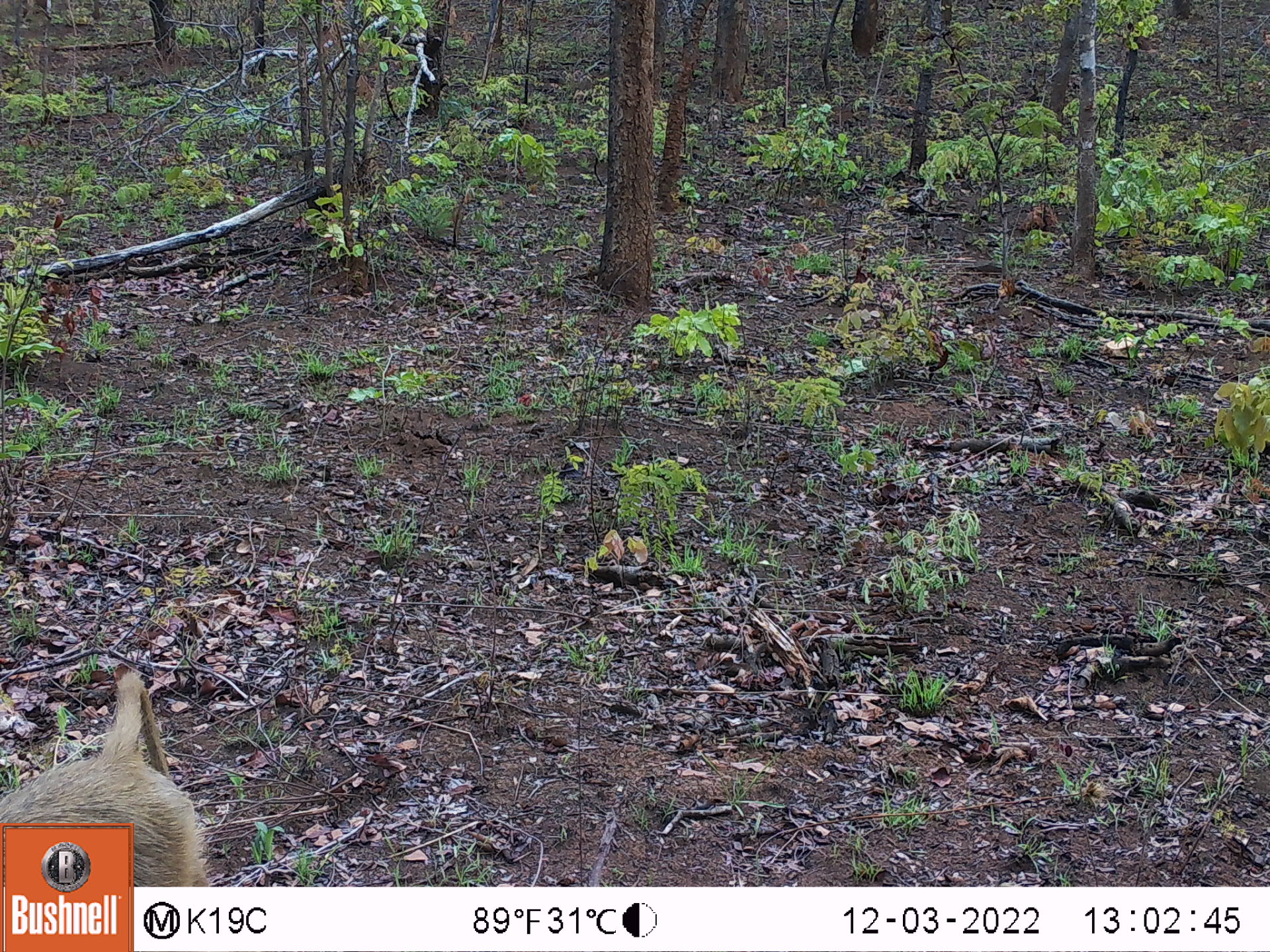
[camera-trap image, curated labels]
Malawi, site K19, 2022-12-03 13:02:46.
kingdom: Animalia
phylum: Chordata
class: Mammalia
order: Primates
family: Cercopithecidae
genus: Papio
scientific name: Papio cynocephalus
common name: yellow baboon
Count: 1.